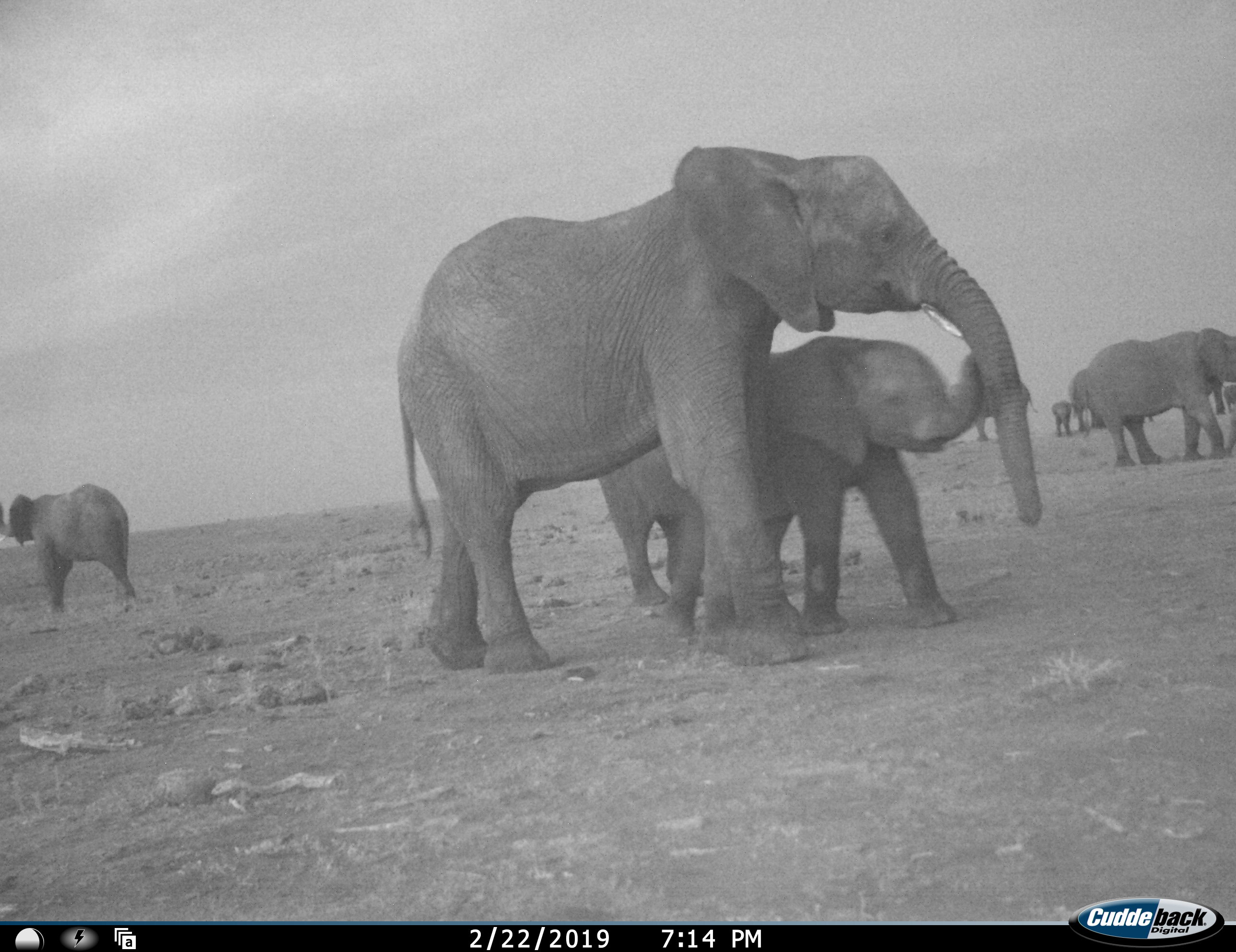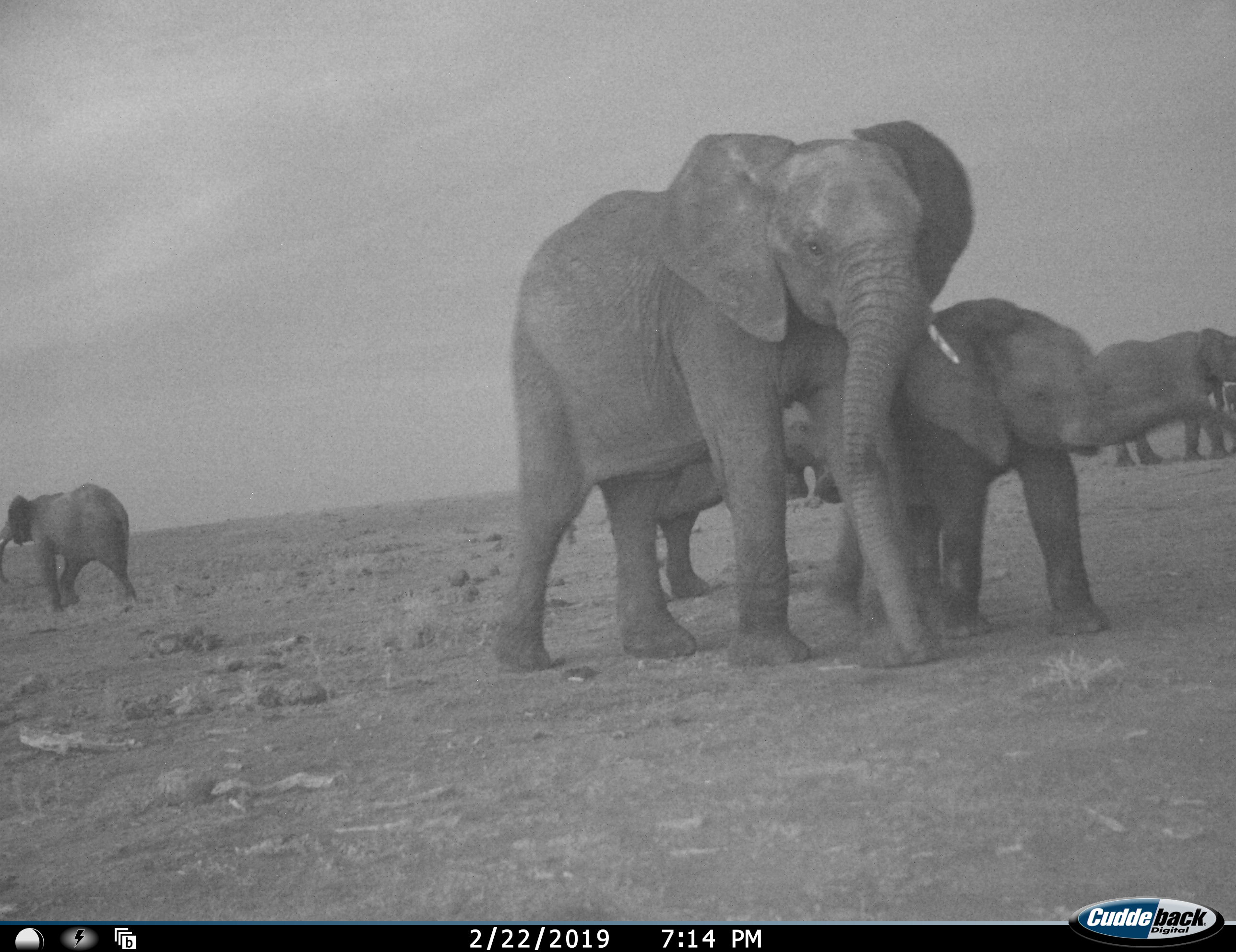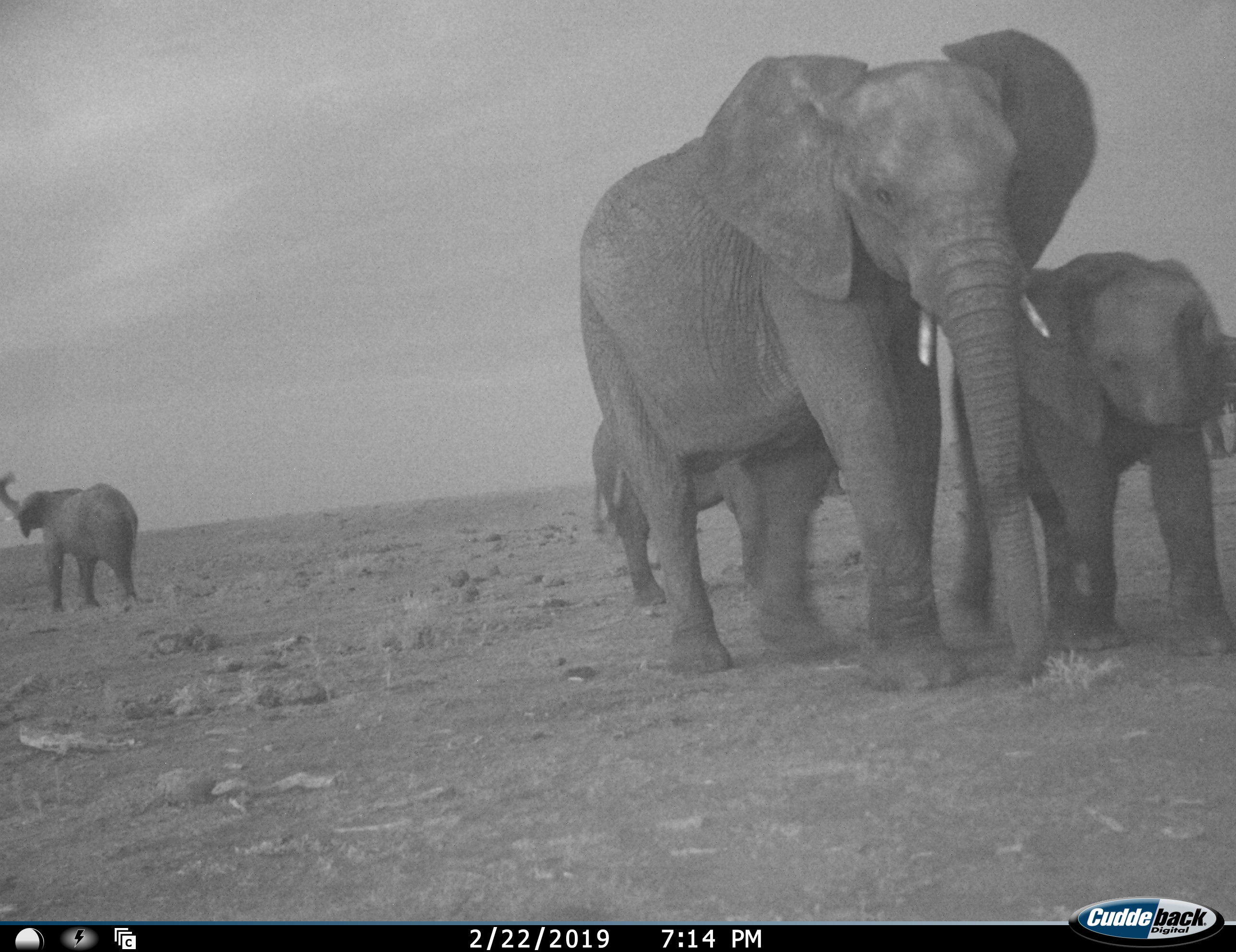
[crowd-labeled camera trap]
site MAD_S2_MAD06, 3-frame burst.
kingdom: Animalia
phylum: Chordata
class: Mammalia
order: Proboscidea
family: Elephantidae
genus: Loxodonta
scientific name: Loxodonta africana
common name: african bush elephant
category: elephant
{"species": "elephant (african bush elephant) (Loxodonta africana)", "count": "8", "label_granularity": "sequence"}